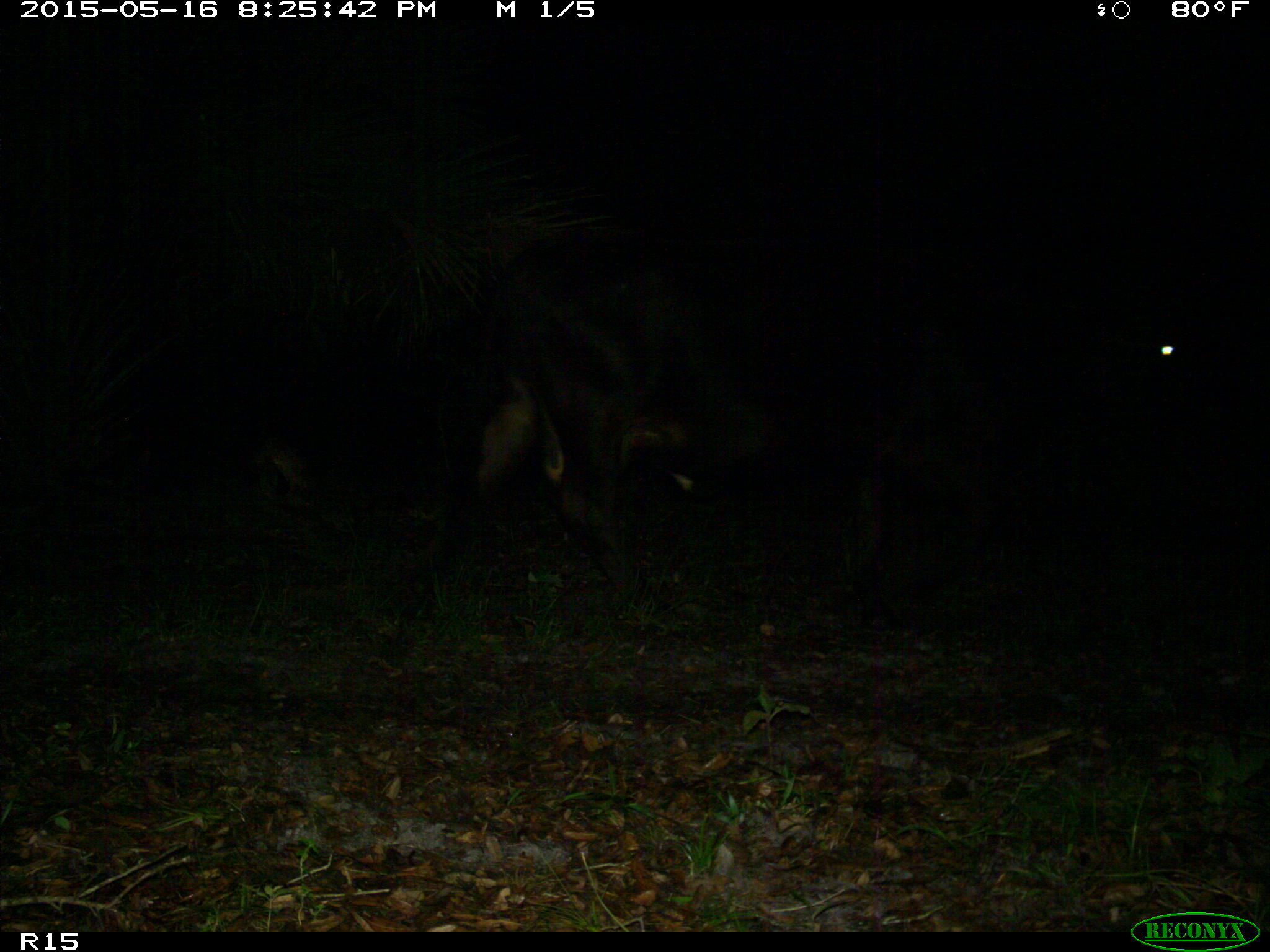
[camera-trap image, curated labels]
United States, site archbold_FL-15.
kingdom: Animalia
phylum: Chordata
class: Mammalia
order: Artiodactyla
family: Bovidae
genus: Bos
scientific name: Bos taurus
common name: domestic cow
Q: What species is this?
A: Bos taurus (domestic cow).